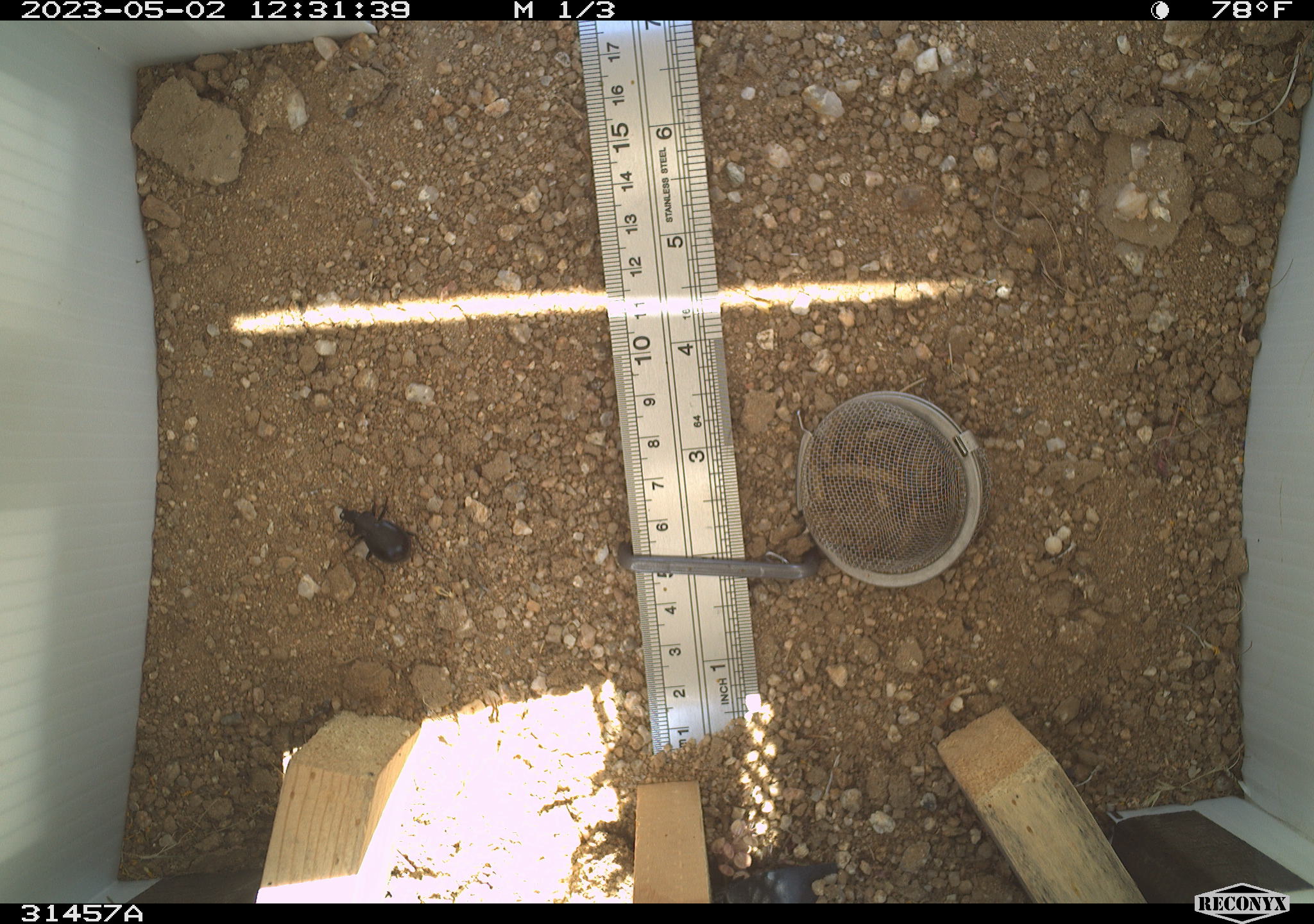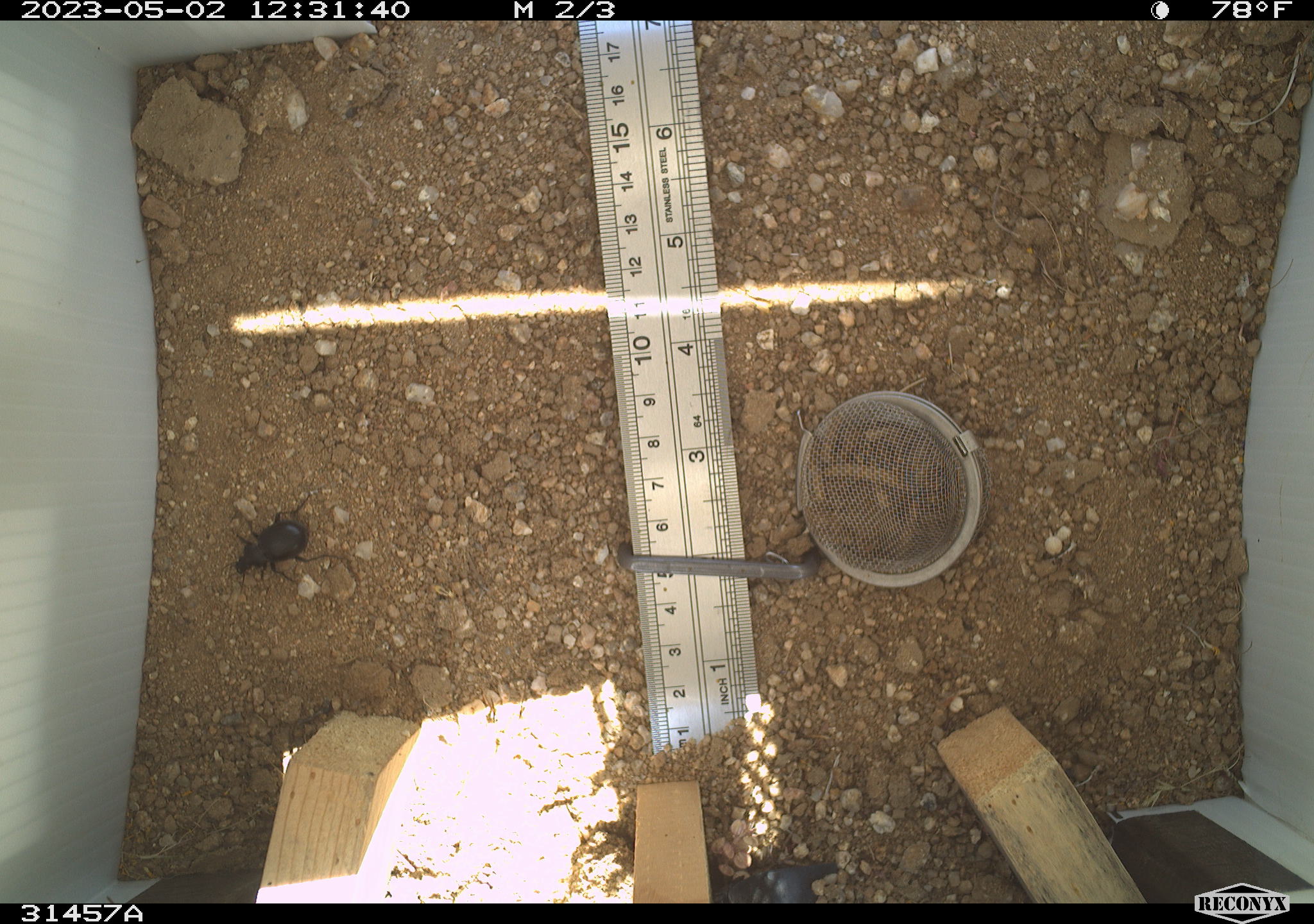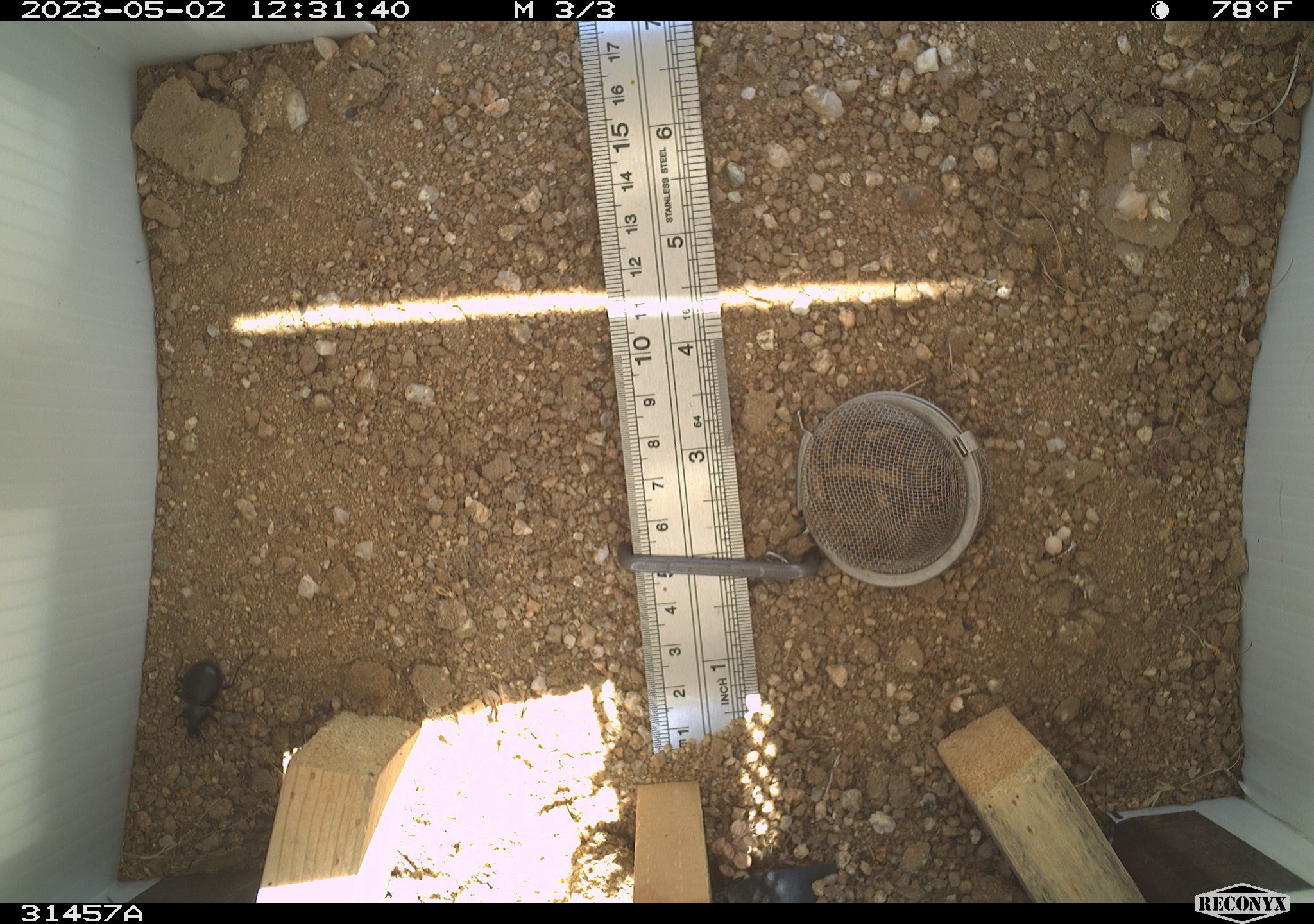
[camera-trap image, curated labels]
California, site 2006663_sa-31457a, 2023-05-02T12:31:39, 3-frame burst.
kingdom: Animalia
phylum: Arthropoda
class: Insecta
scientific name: Insecta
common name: insect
Insect (Insecta).